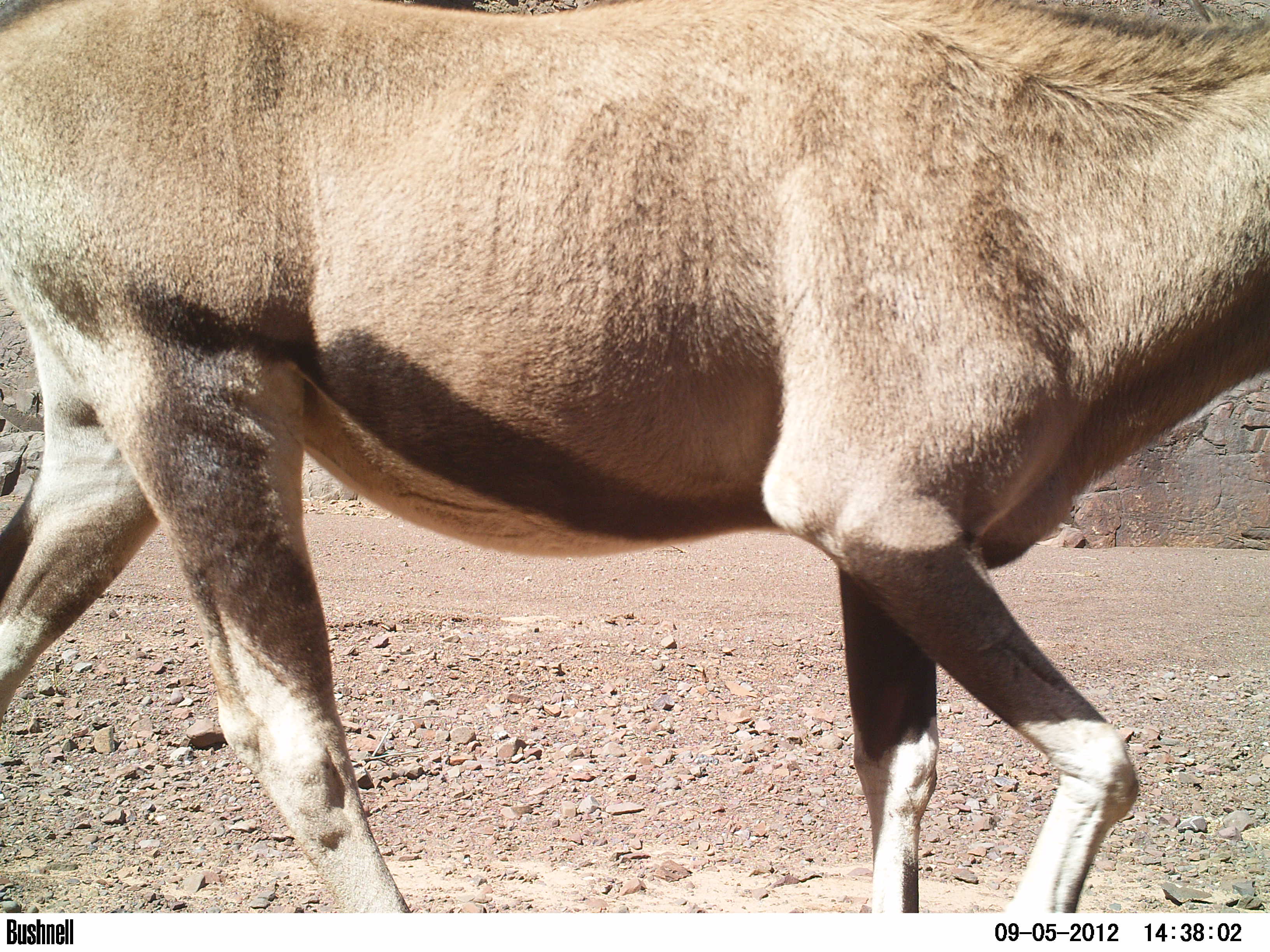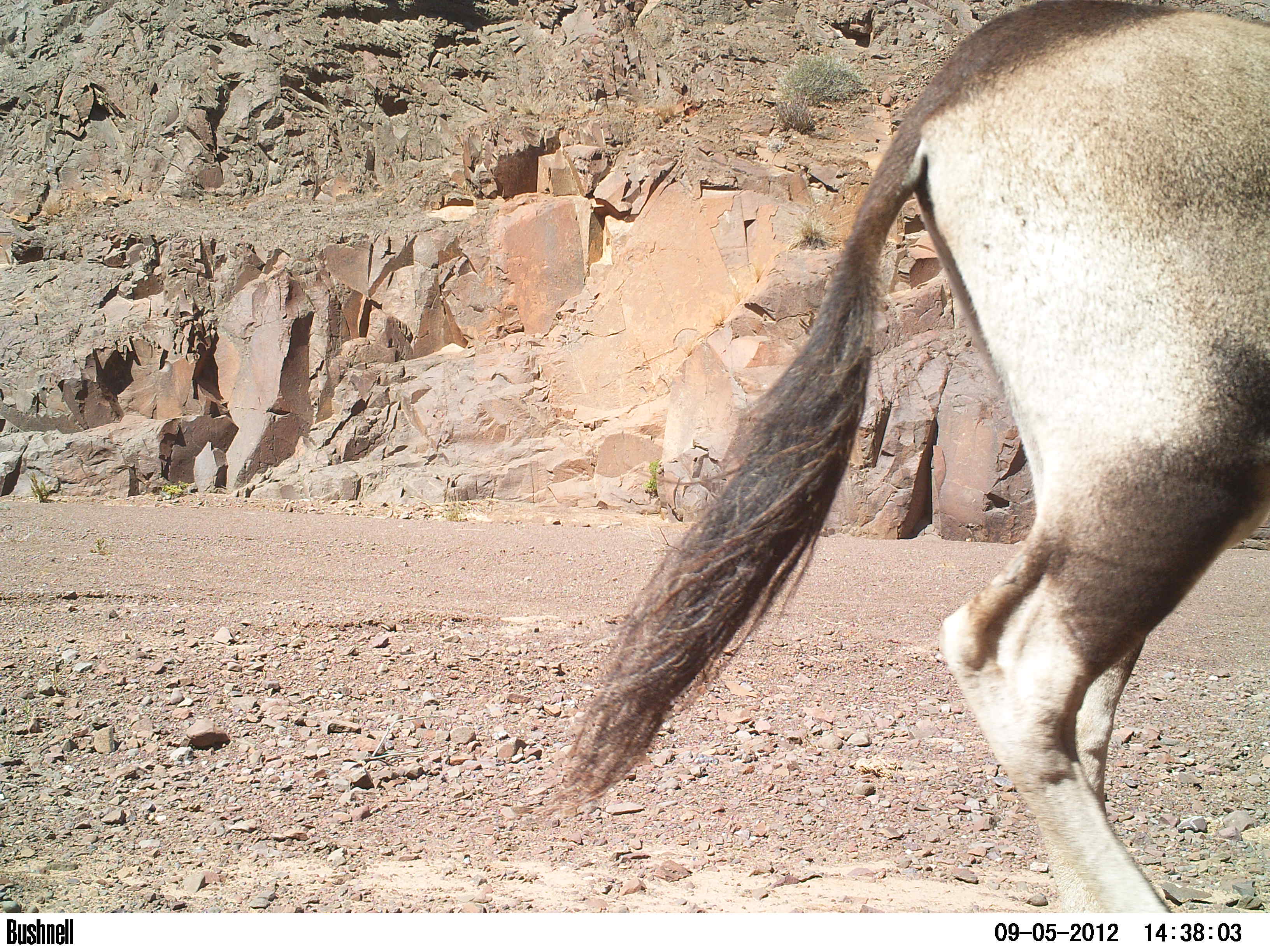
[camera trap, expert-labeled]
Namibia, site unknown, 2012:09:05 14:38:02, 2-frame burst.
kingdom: Animalia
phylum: Chordata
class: Mammalia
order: Artiodactyla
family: Bovidae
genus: Oryx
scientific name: Oryx gazella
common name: gemsbok